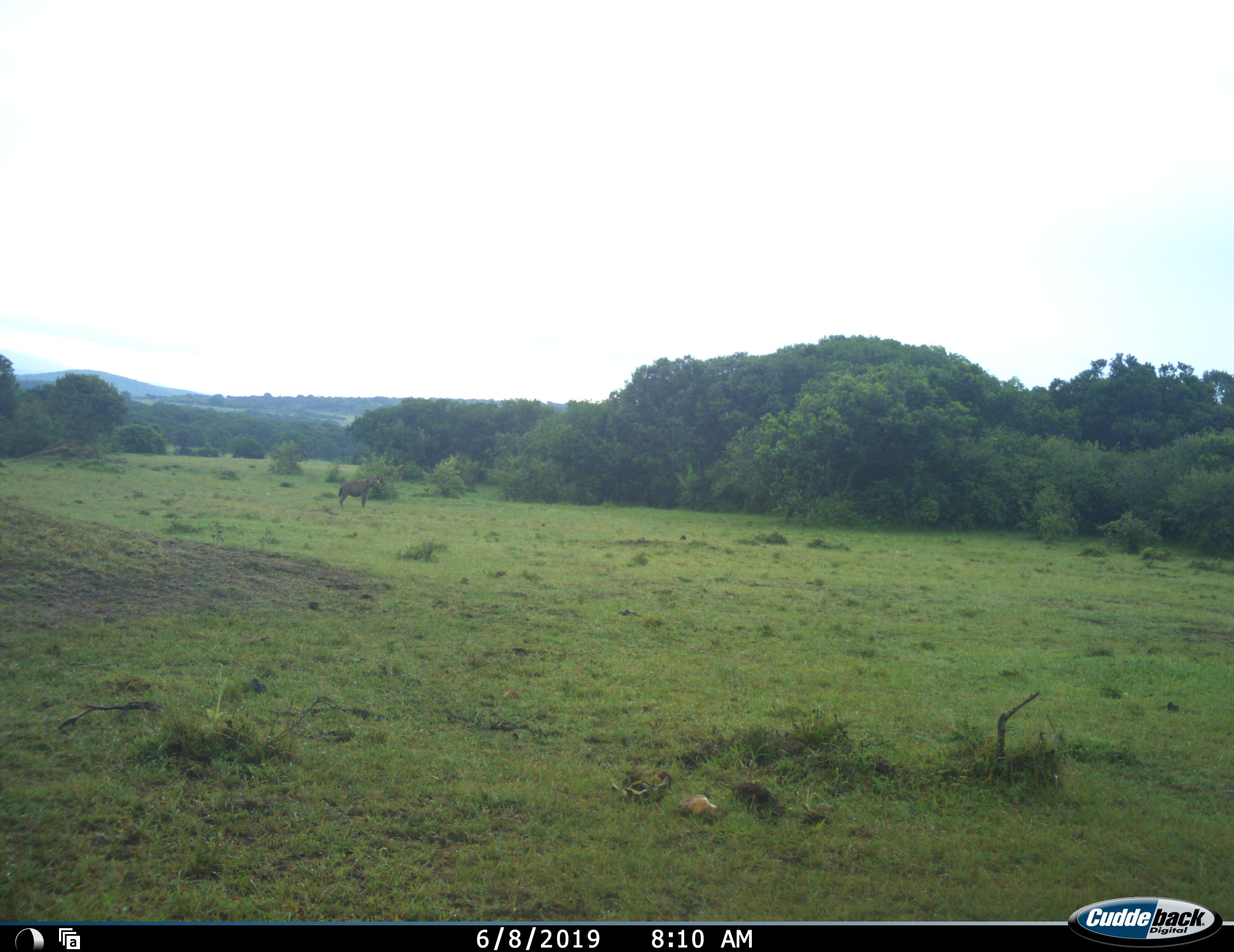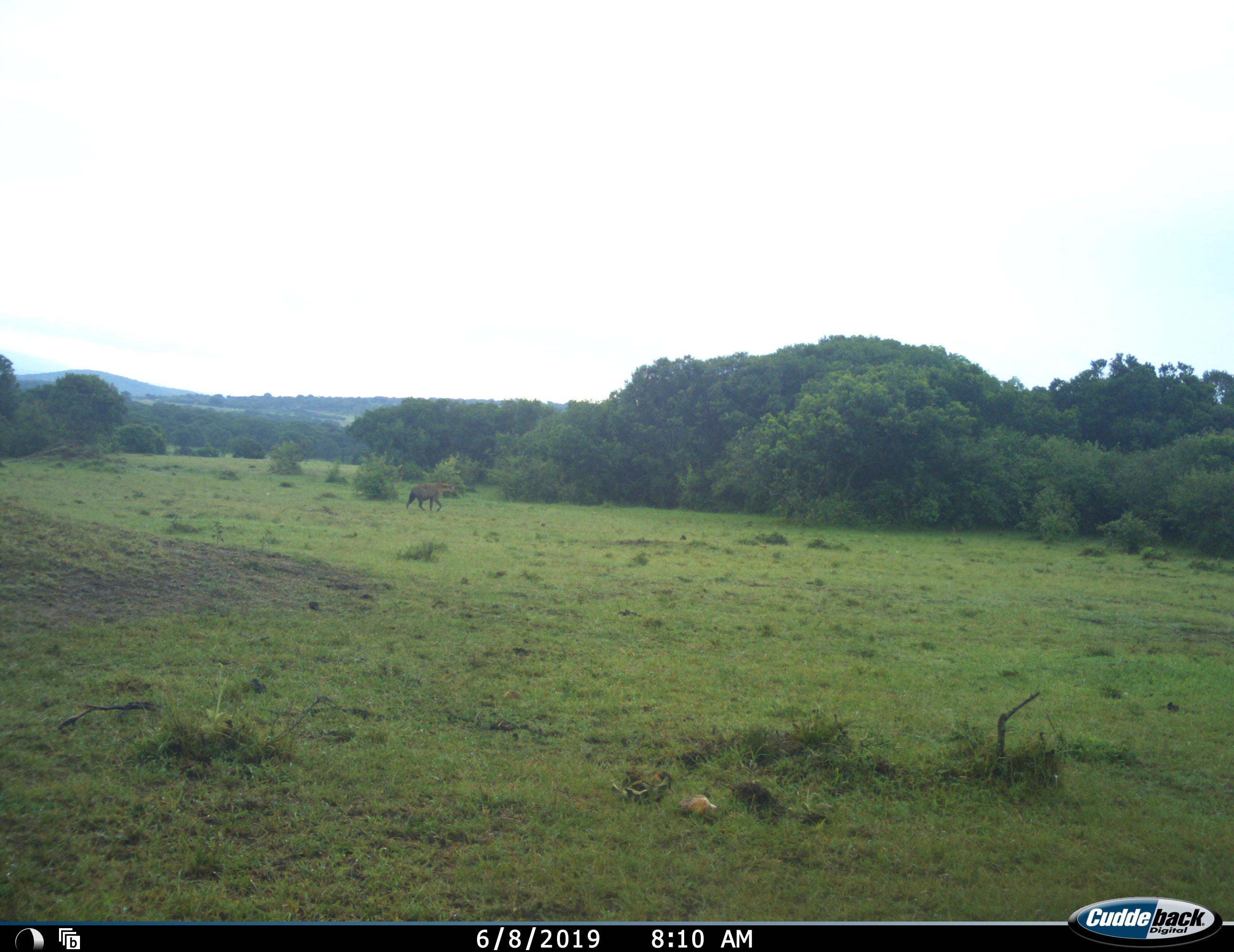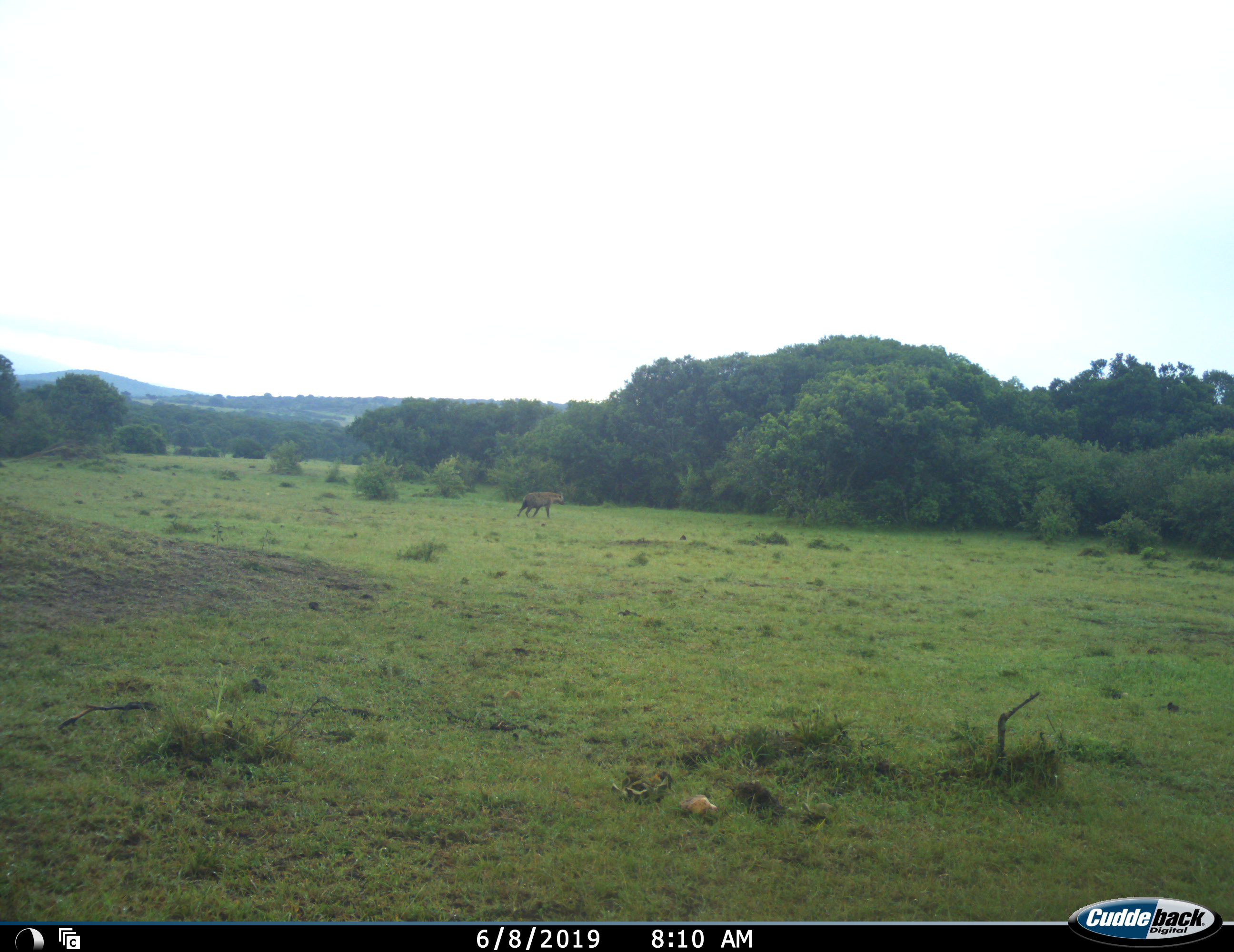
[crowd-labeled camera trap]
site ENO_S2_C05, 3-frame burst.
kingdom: Animalia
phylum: Chordata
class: Mammalia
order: Carnivora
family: Hyaenidae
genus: Crocuta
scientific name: Crocuta crocuta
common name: spotted hyena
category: hyenaspotted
Hyenaspotted (spotted hyena) (Crocuta crocuta), count 1. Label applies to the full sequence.